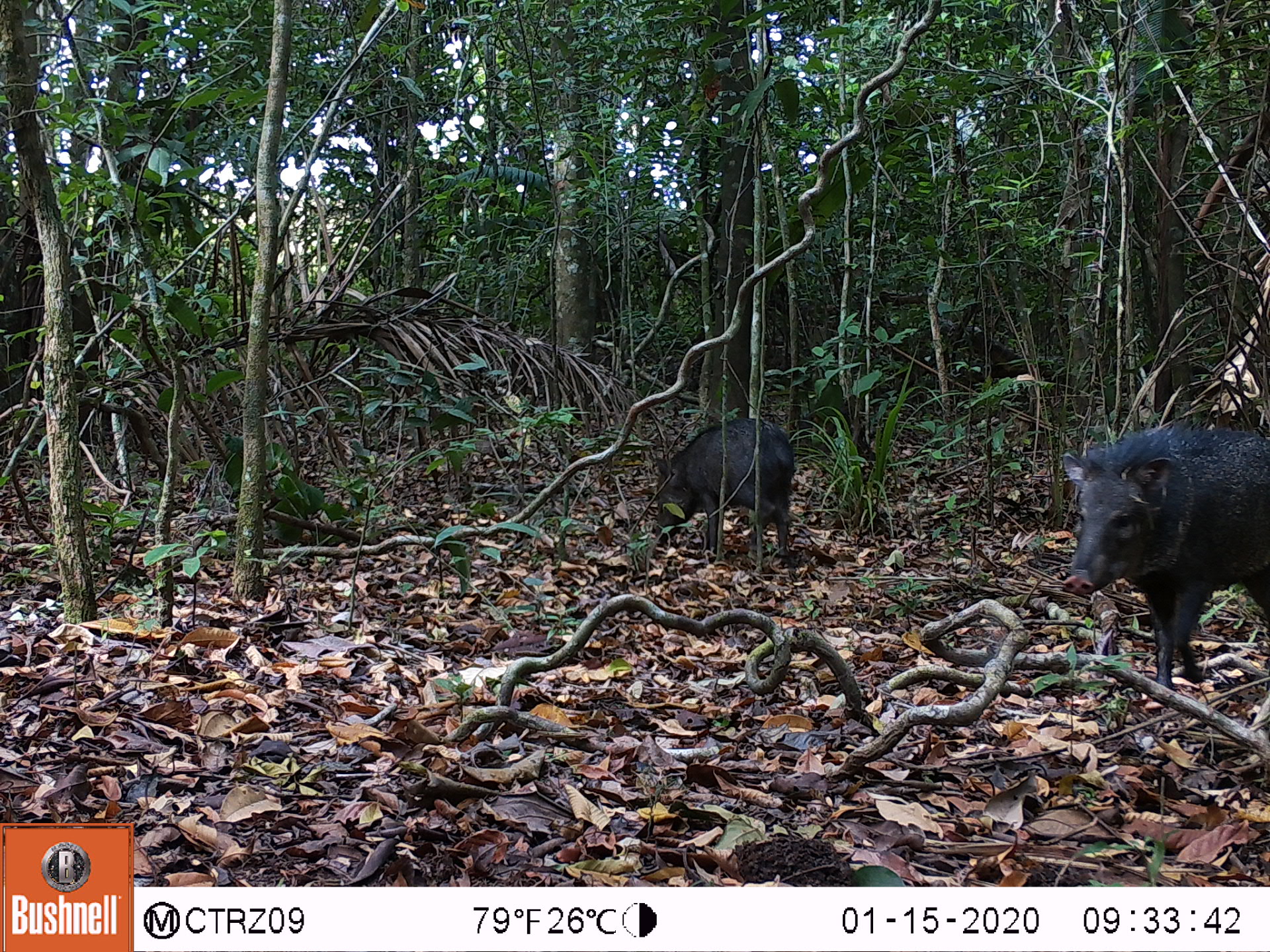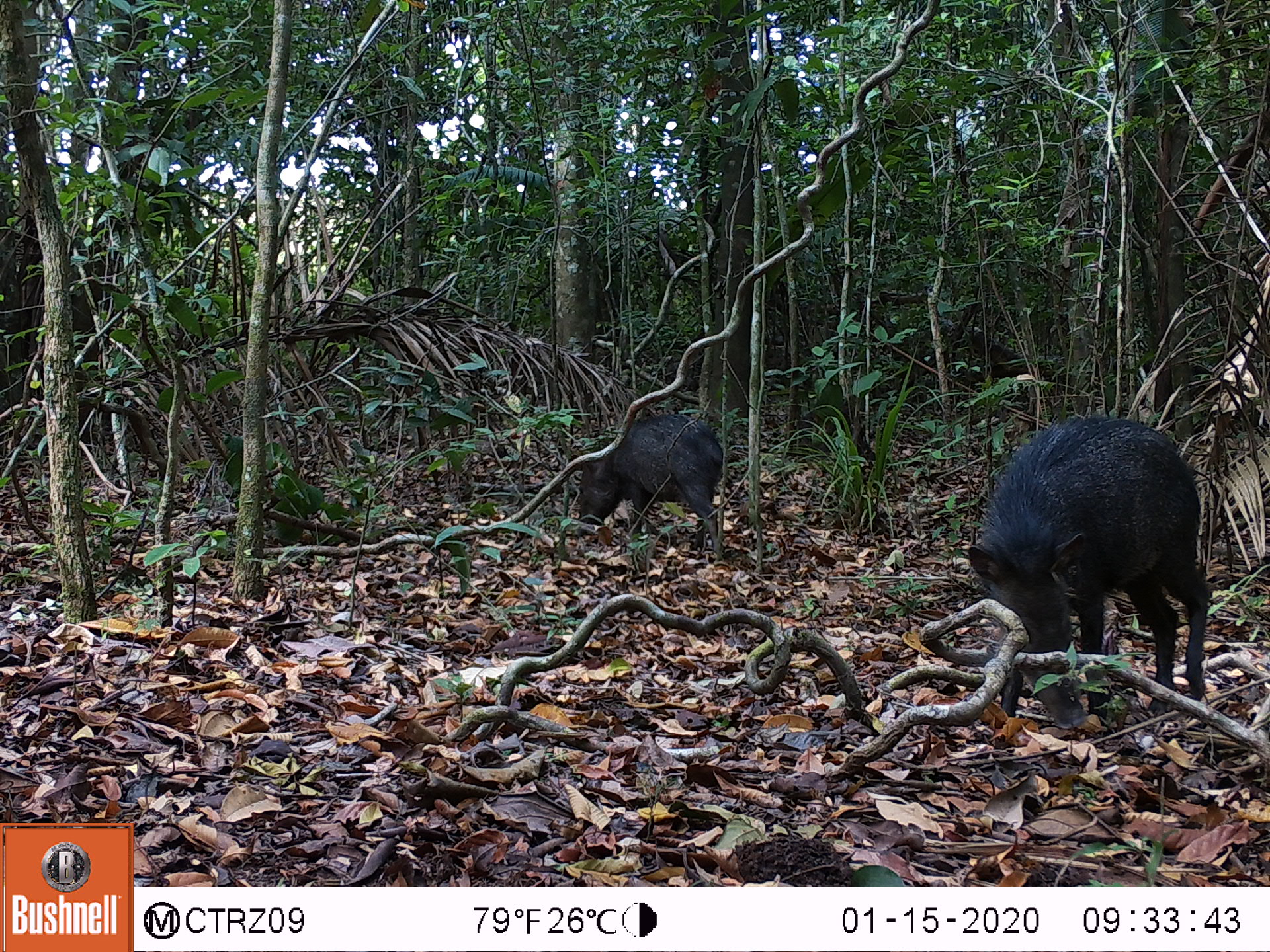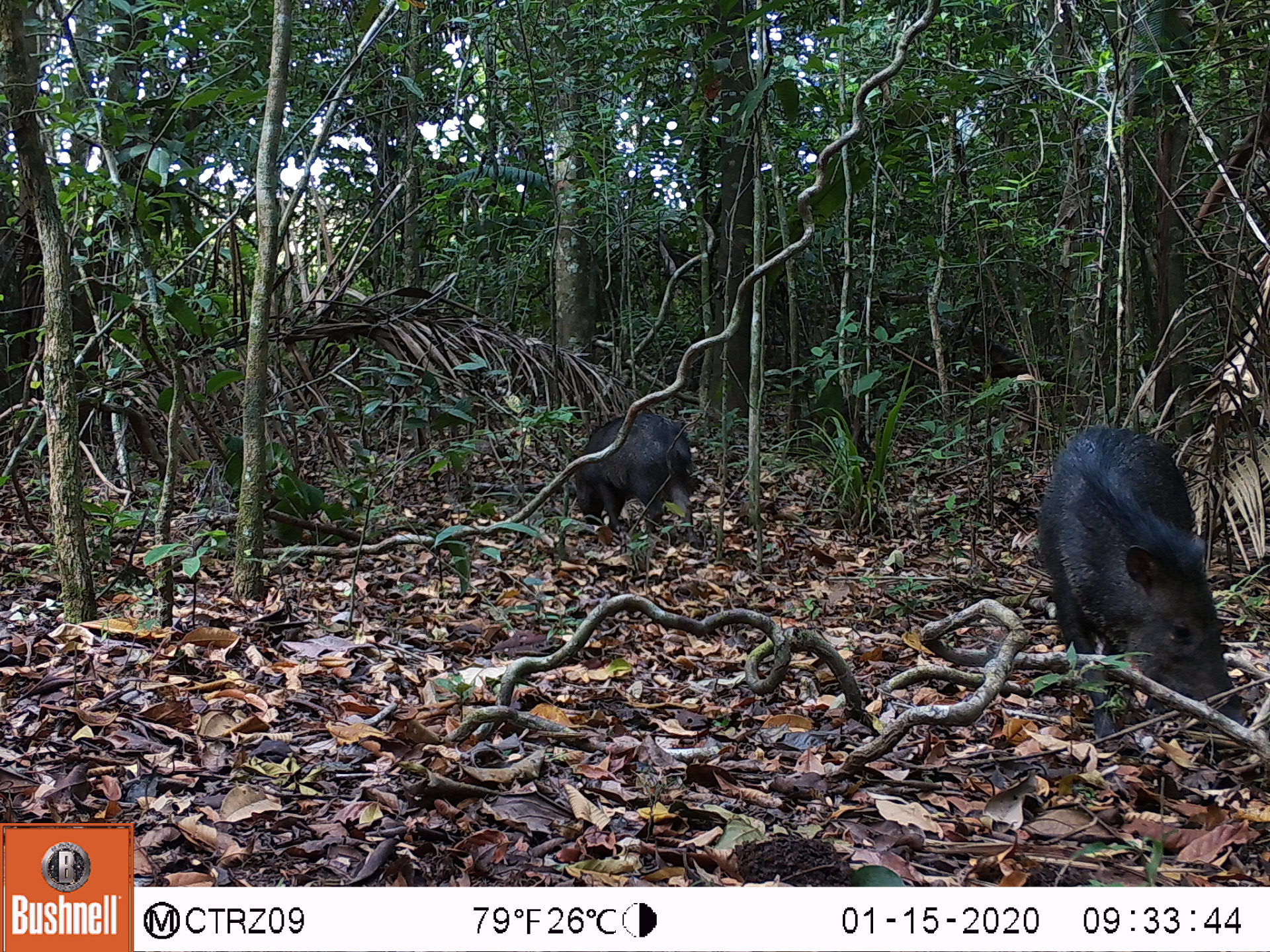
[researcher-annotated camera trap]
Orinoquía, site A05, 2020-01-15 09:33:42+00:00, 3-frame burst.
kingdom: Animalia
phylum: Chordata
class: Mammalia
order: Artiodactyla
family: Tayassuidae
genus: Pecari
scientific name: Pecari tajacu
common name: collared peccary